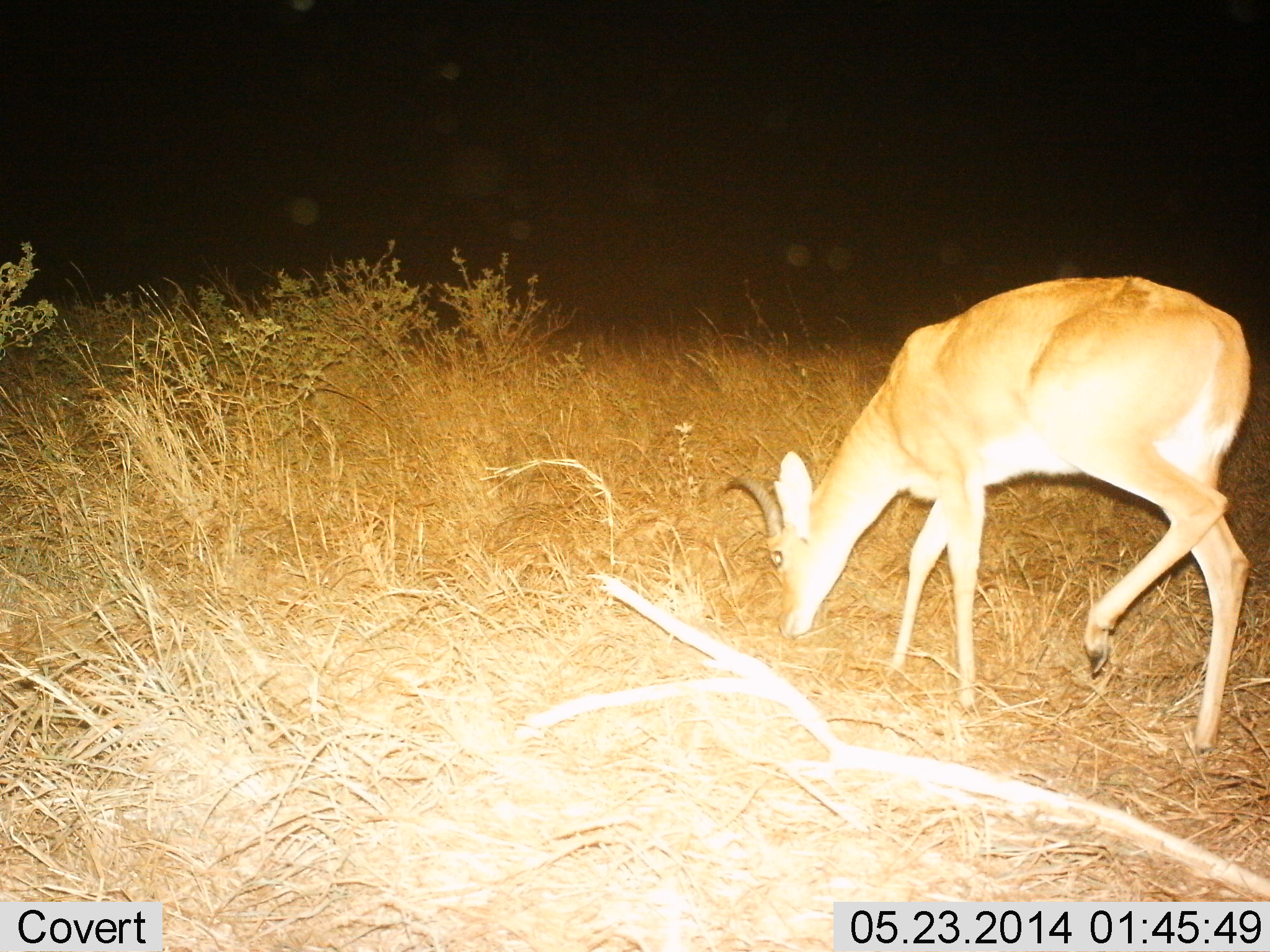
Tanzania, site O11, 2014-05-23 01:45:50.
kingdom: Animalia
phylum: Chordata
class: Mammalia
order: Artiodactyla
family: Bovidae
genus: Redunca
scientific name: Redunca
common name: reedbuck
Reedbuck (Redunca), count 1. Behavior (volunteer vote fractions): standing 10%, resting 0%, moving 10%, interacting 0%. Young present (vote fraction): 0%. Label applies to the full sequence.